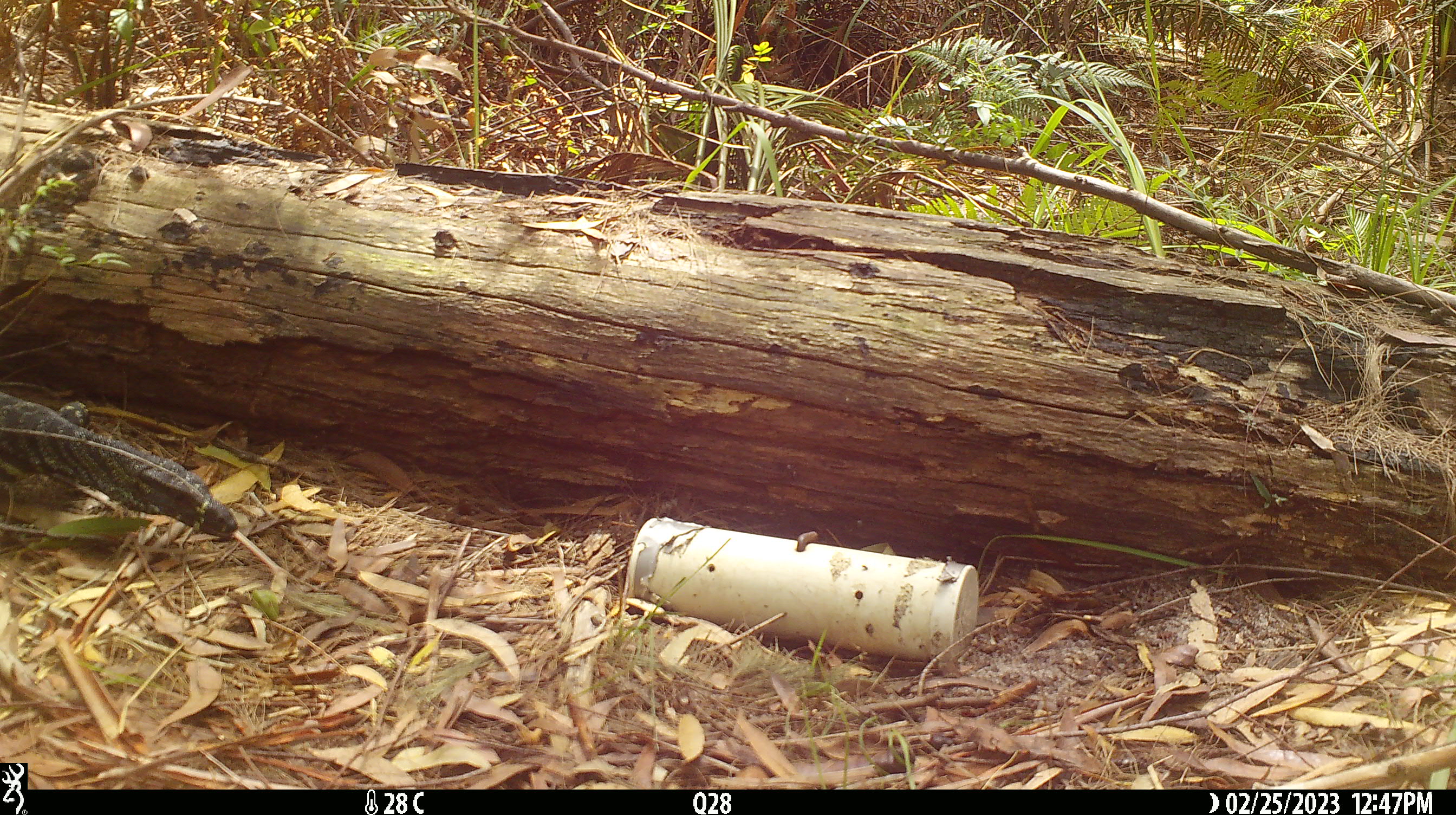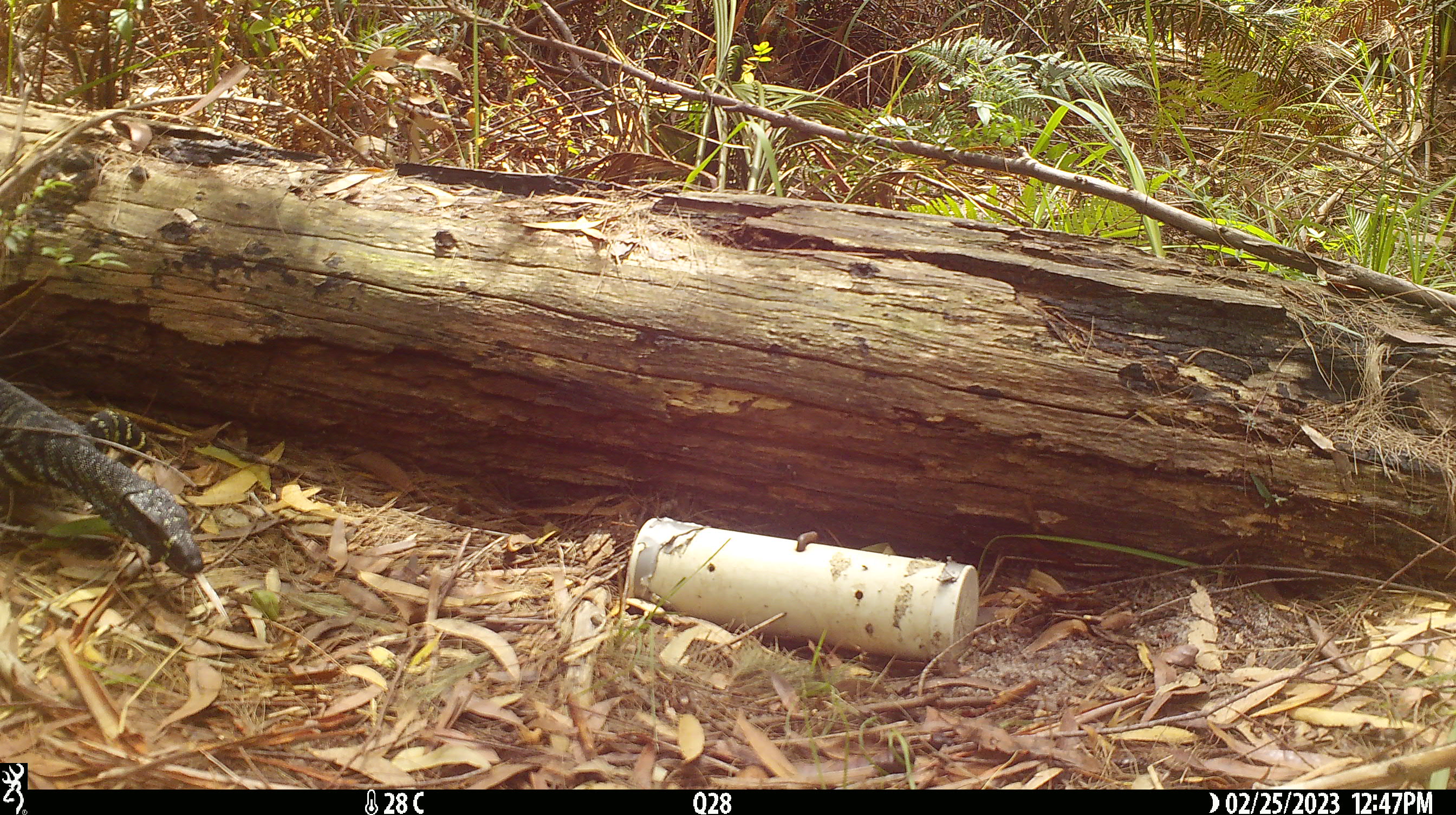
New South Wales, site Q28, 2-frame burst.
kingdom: Animalia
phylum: Chordata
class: Reptilia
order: Squamata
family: Varanidae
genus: Varanus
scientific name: Varanus varius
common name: lace monitor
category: goanna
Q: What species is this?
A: Goanna (lace monitor) (Varanus varius).